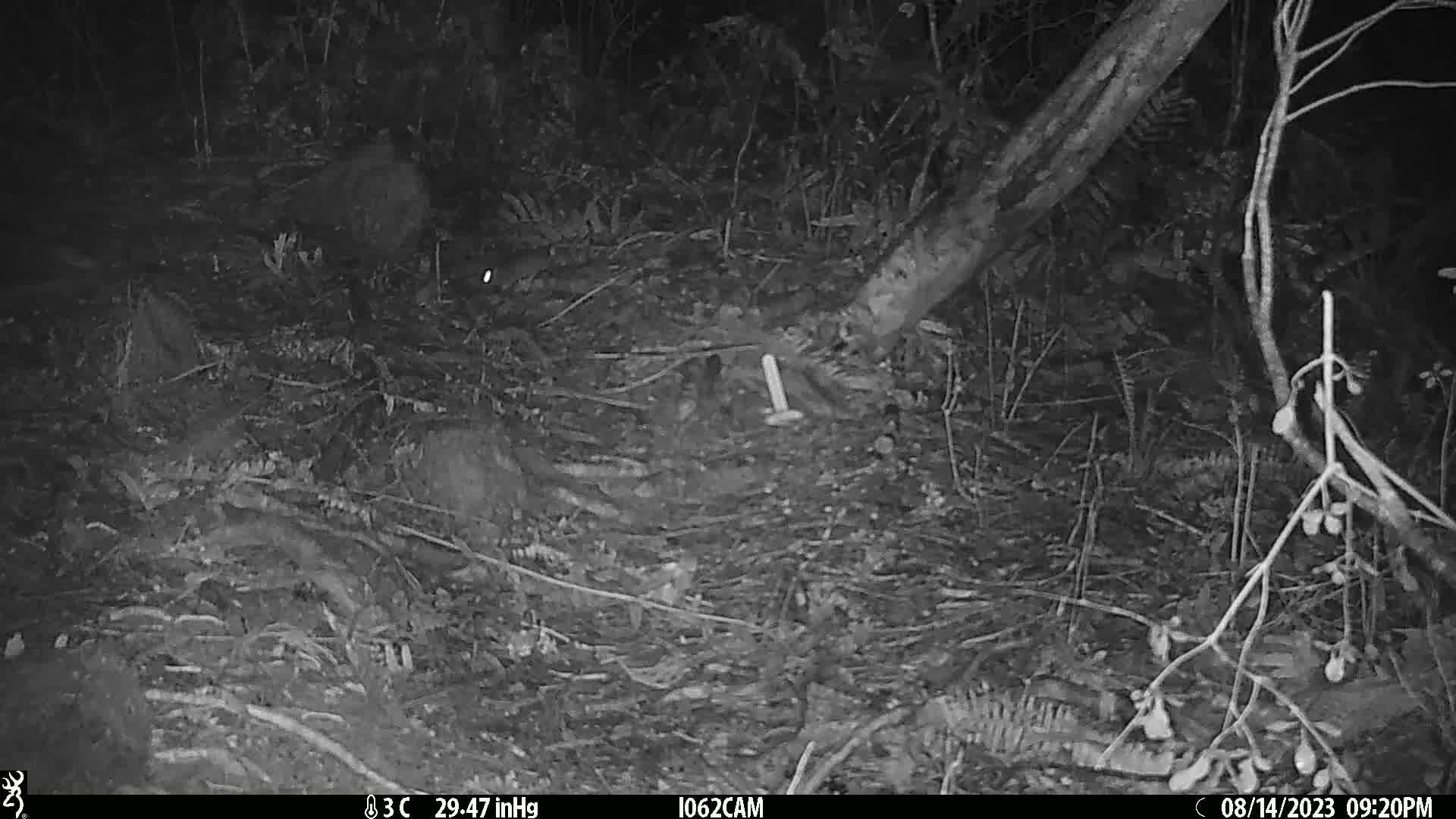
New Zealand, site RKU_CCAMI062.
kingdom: Animalia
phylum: Chordata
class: Mammalia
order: Rodentia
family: Muridae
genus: Rattus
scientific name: Rattus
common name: rat